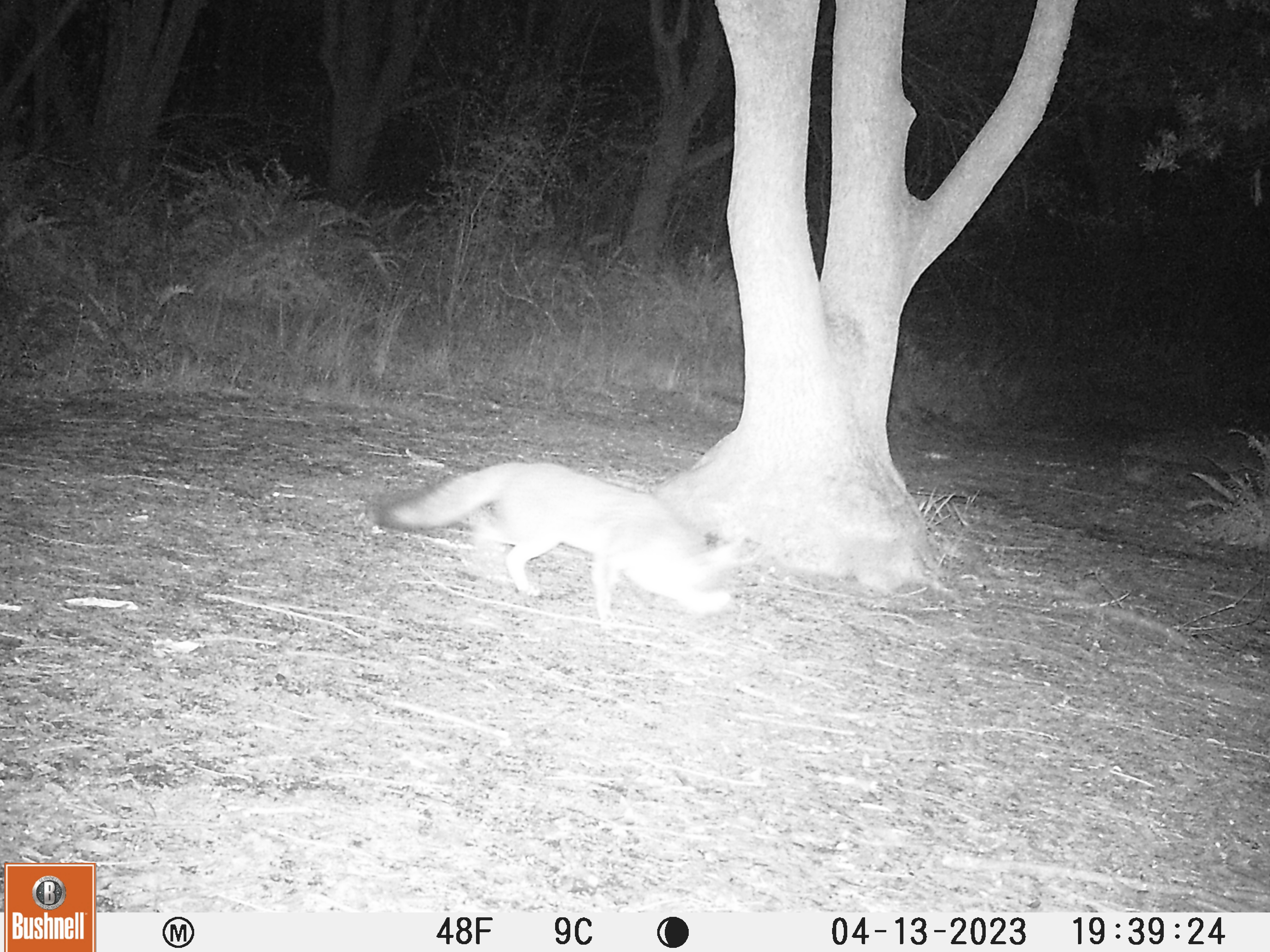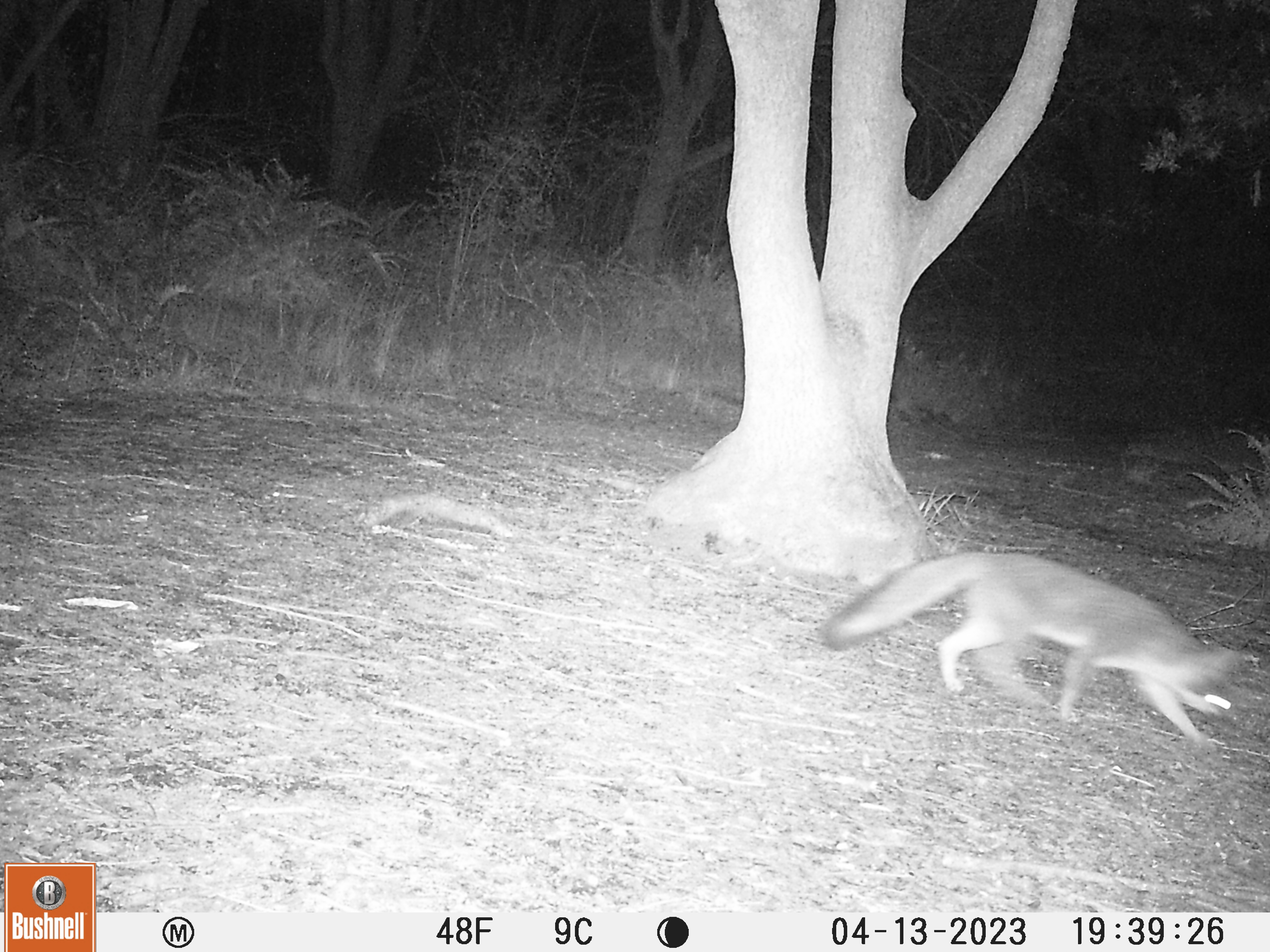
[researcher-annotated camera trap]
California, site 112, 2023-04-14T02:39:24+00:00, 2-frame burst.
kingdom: Animalia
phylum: Chordata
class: Mammalia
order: Carnivora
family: Canidae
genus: Urocyon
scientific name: Urocyon cinereoargenteus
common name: gray fox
Gray fox (Urocyon cinereoargenteus).